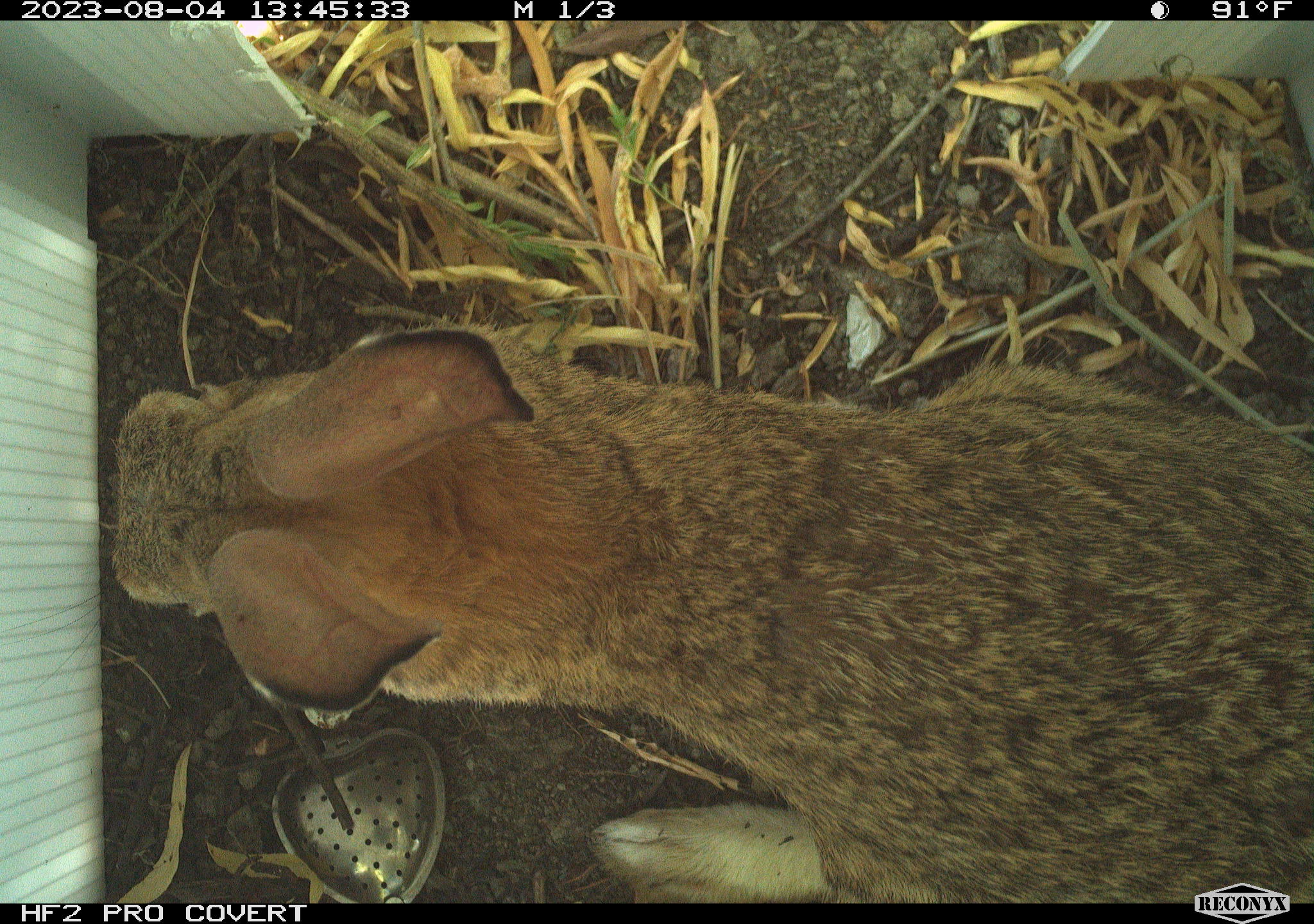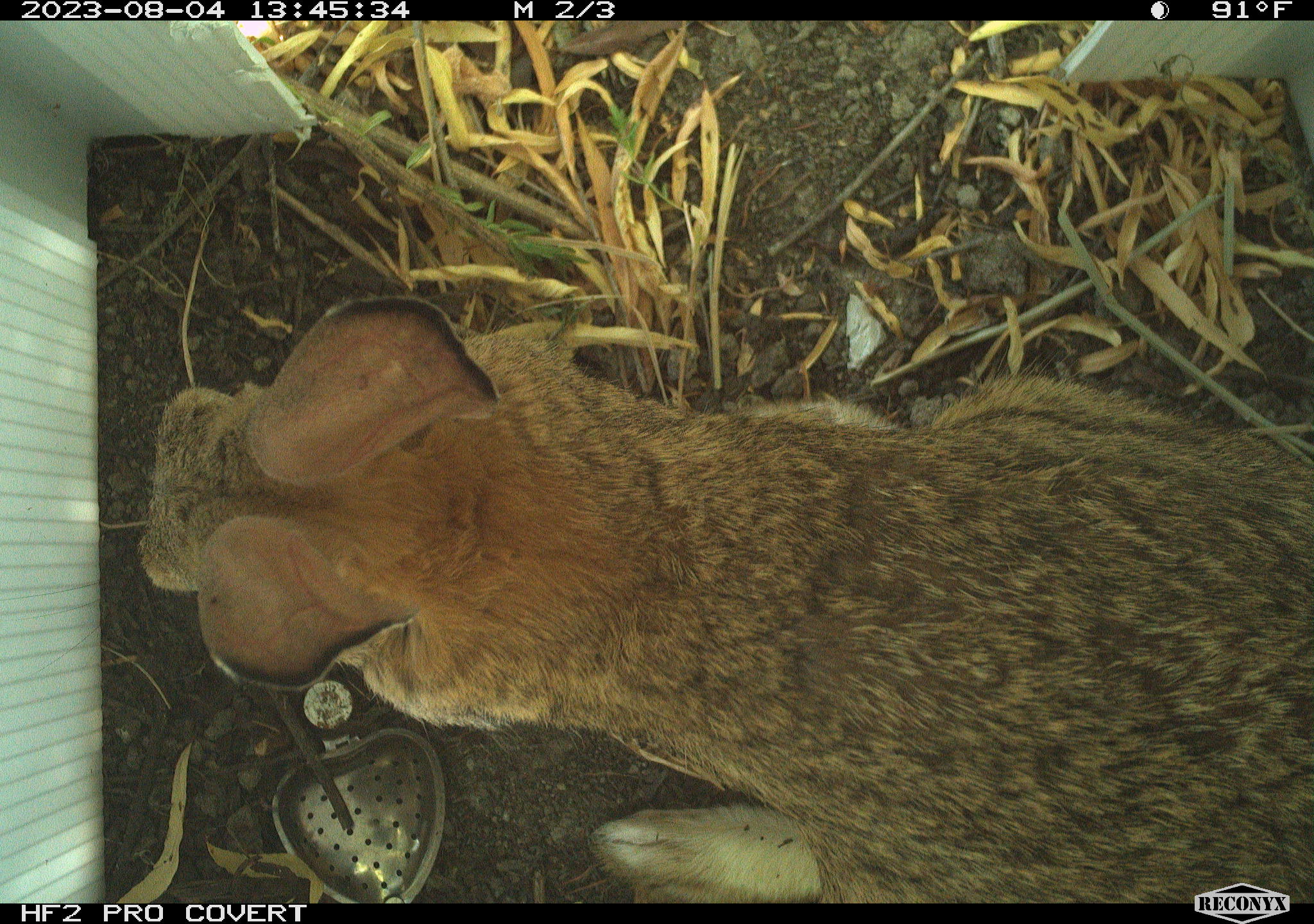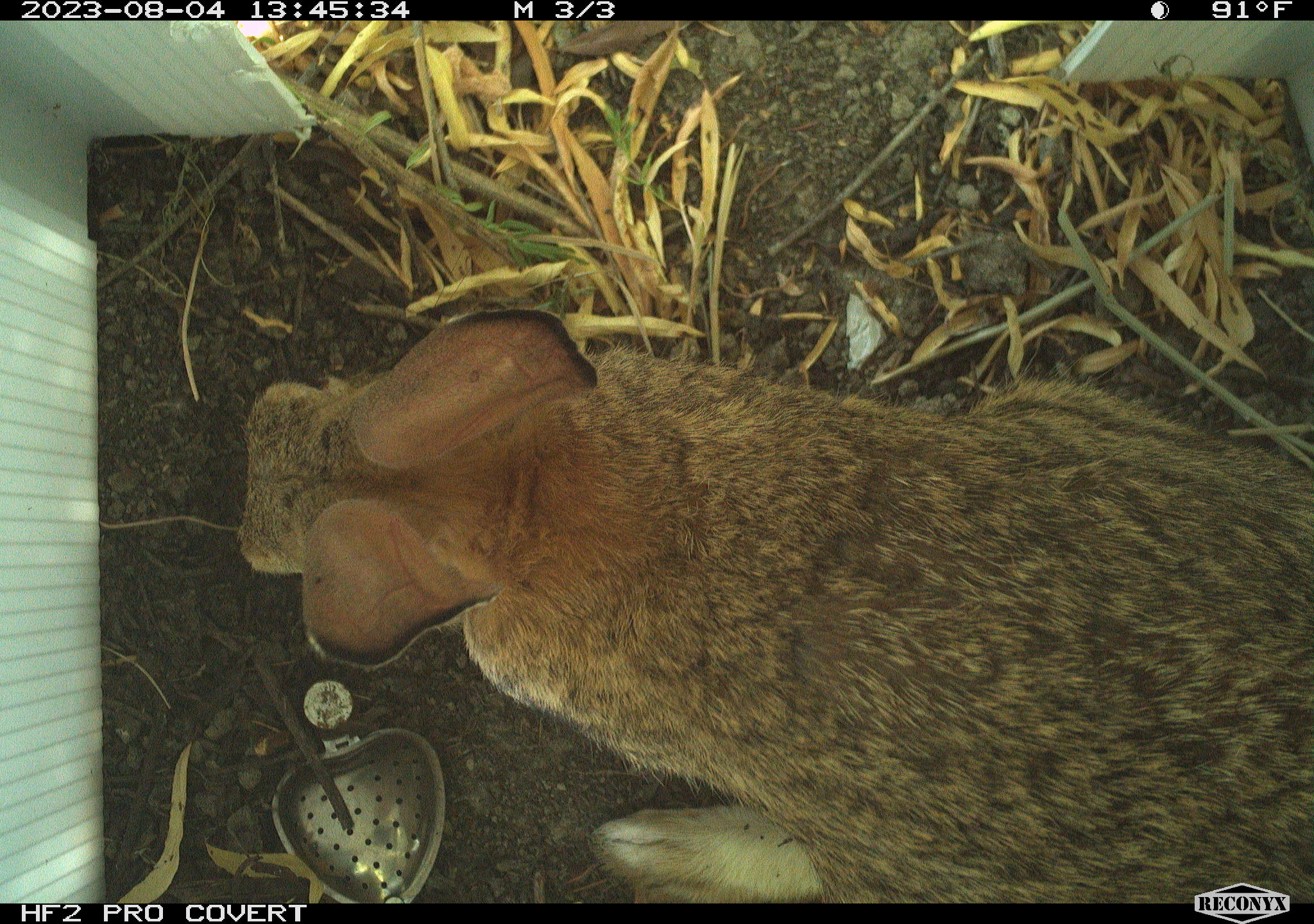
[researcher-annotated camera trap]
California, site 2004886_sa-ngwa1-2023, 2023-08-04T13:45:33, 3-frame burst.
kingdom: Animalia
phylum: Chordata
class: Mammalia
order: Lagomorpha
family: Leporidae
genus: Sylvilagus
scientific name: Sylvilagus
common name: cottontail rabbits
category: sylvilagus species